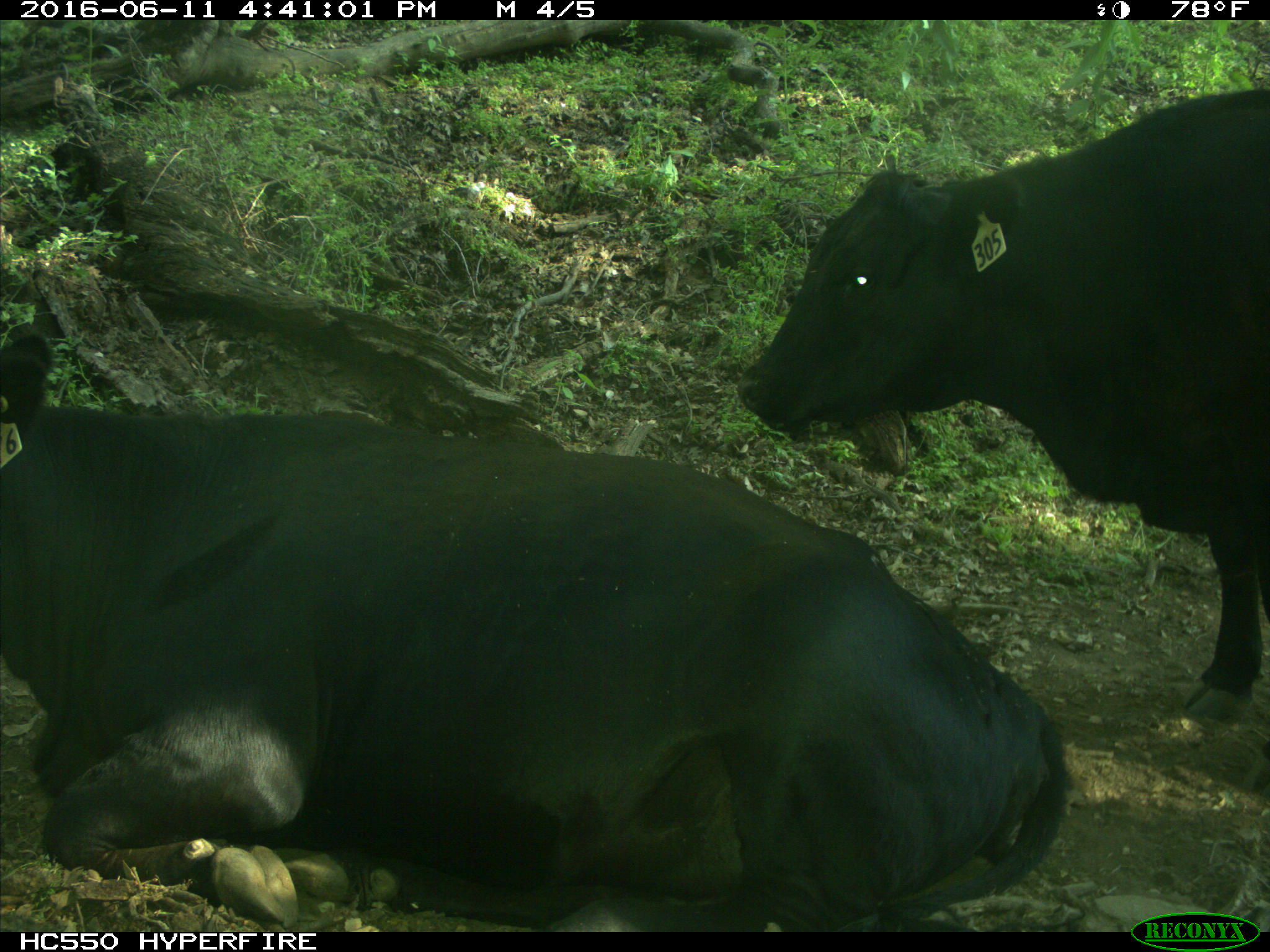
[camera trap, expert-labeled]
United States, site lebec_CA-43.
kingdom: Animalia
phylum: Chordata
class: Mammalia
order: Artiodactyla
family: Bovidae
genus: Bos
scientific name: Bos taurus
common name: domestic cow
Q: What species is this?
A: Bos taurus (domestic cow).